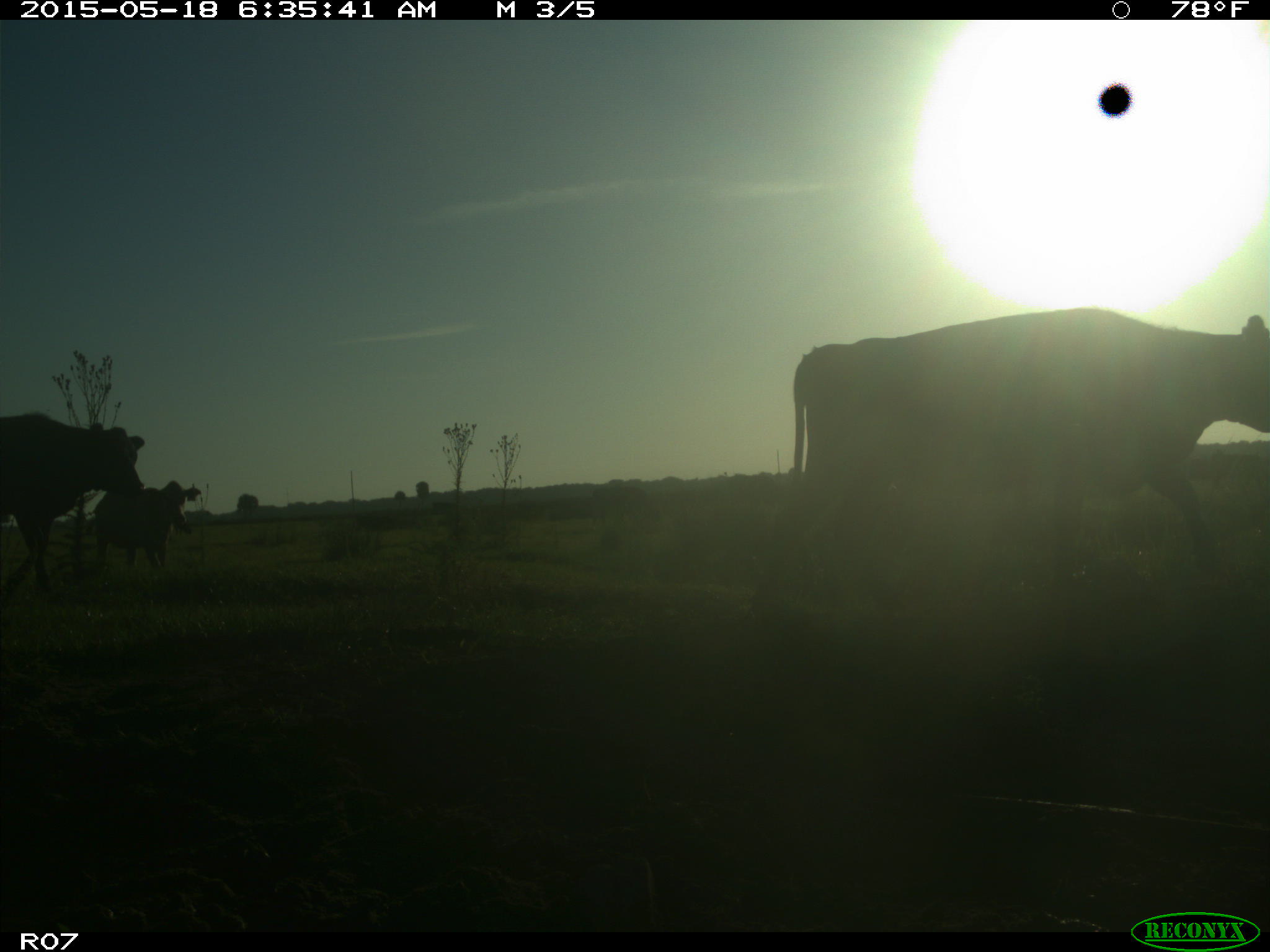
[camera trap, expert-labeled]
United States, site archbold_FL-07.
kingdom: Animalia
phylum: Chordata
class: Mammalia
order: Artiodactyla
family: Bovidae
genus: Bos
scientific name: Bos taurus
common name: domestic cow